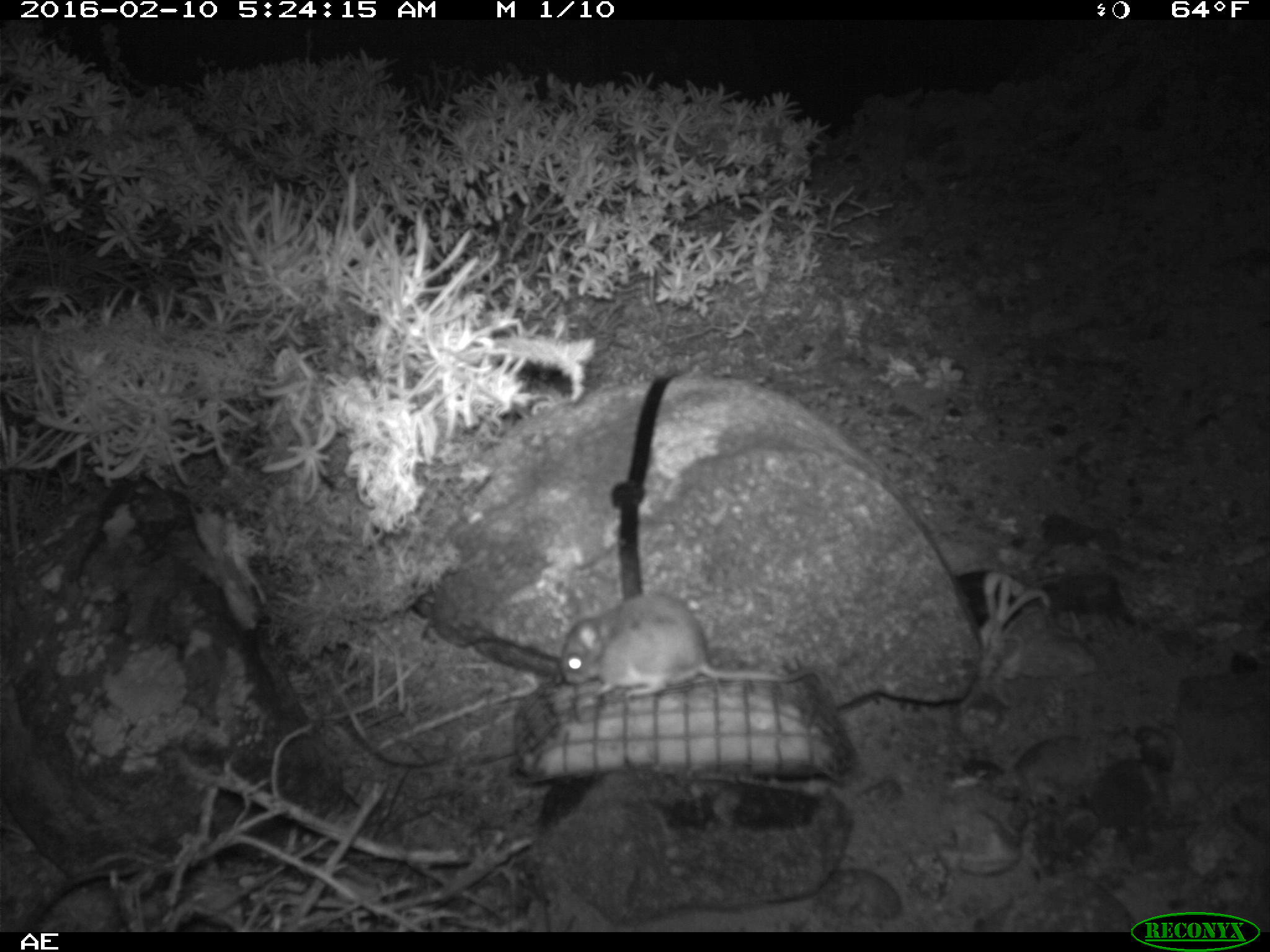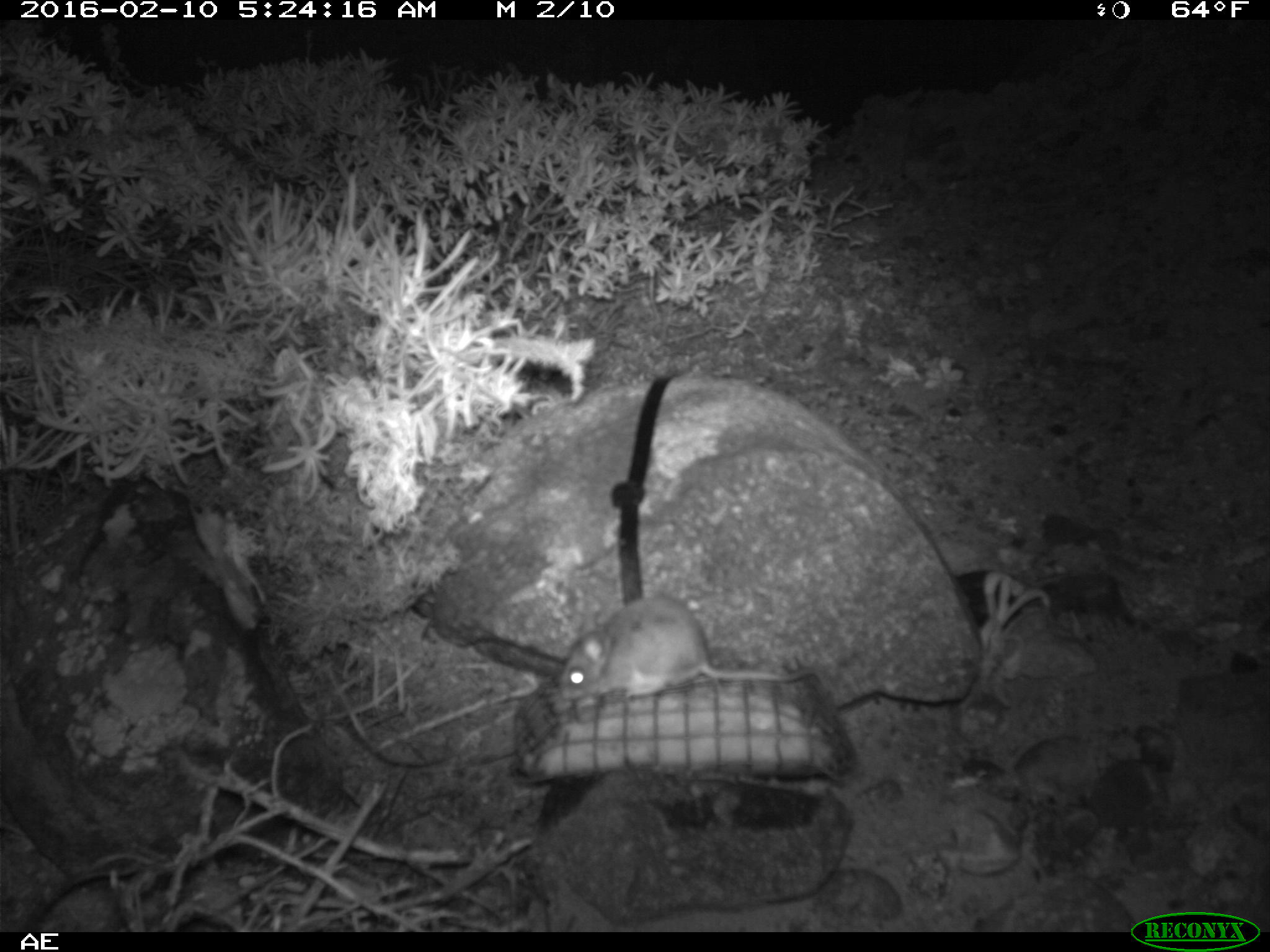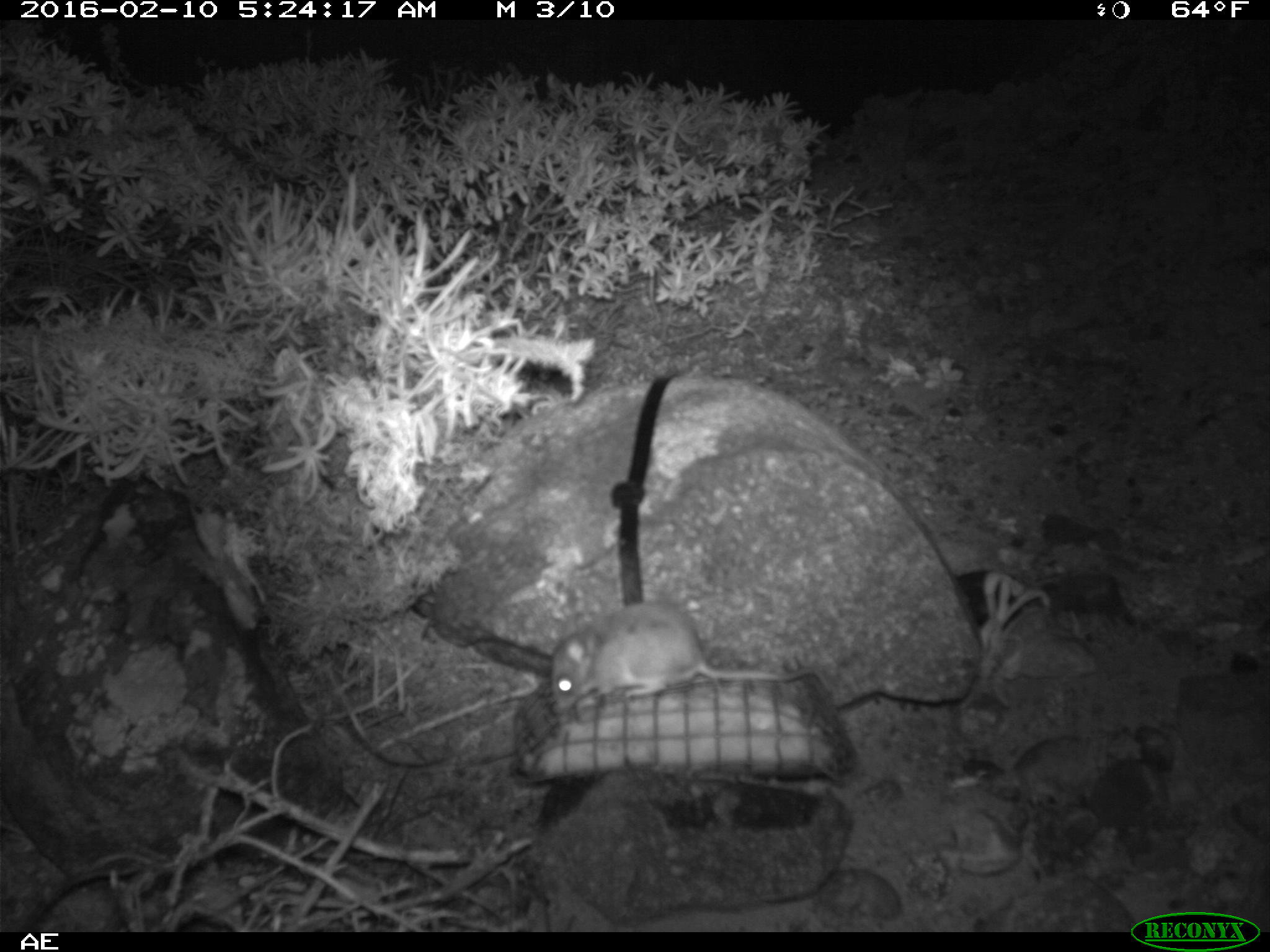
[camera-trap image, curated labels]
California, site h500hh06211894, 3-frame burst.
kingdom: Animalia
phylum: Chordata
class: Mammalia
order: Rodentia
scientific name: Rodentia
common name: rodent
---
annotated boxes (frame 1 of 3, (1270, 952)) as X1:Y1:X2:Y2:
rodent: 559:589:825:701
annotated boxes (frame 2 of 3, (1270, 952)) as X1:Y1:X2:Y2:
rodent: 559:596:828:703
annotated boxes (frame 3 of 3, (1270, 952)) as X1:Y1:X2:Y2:
rodent: 550:601:832:715